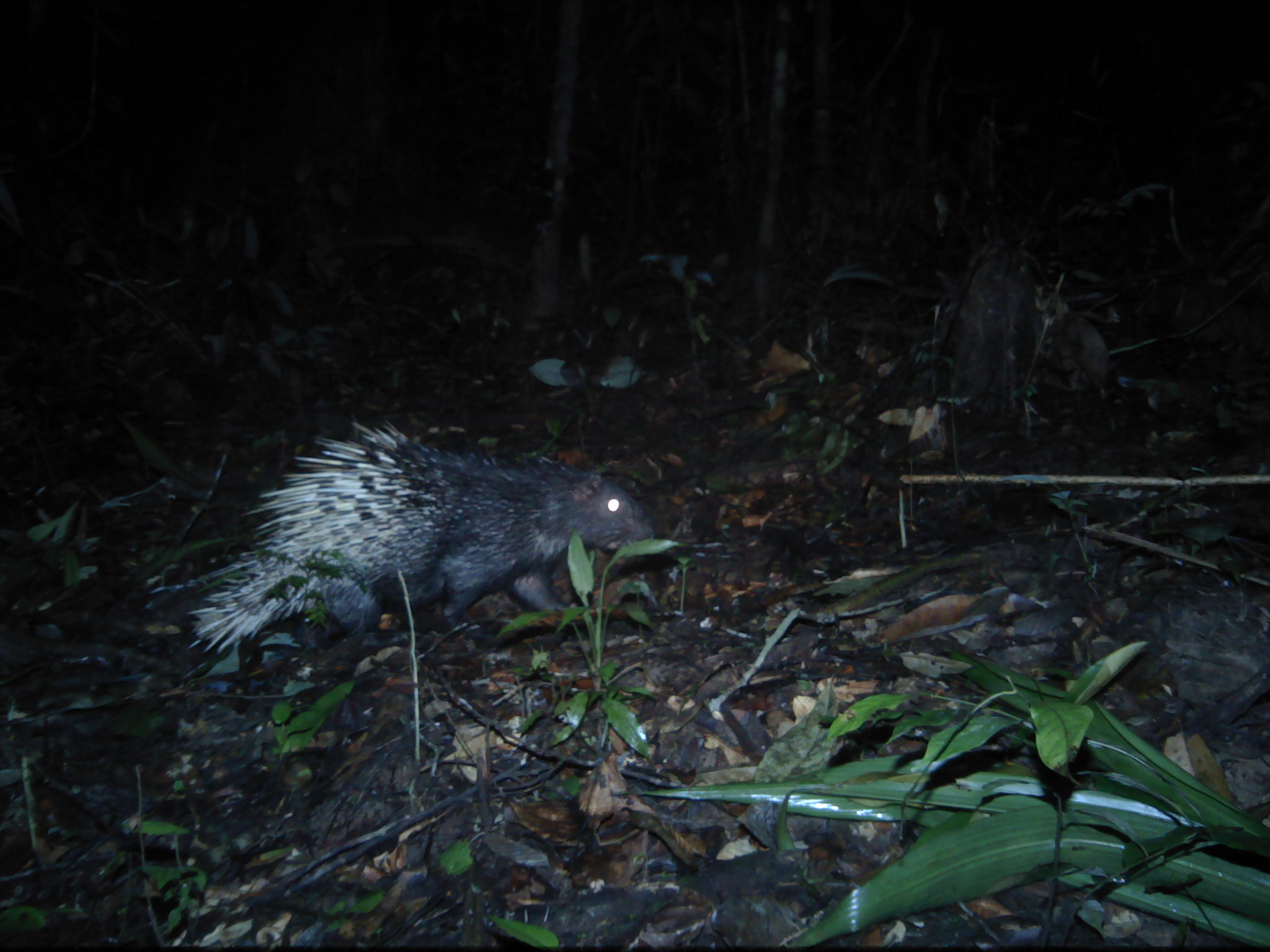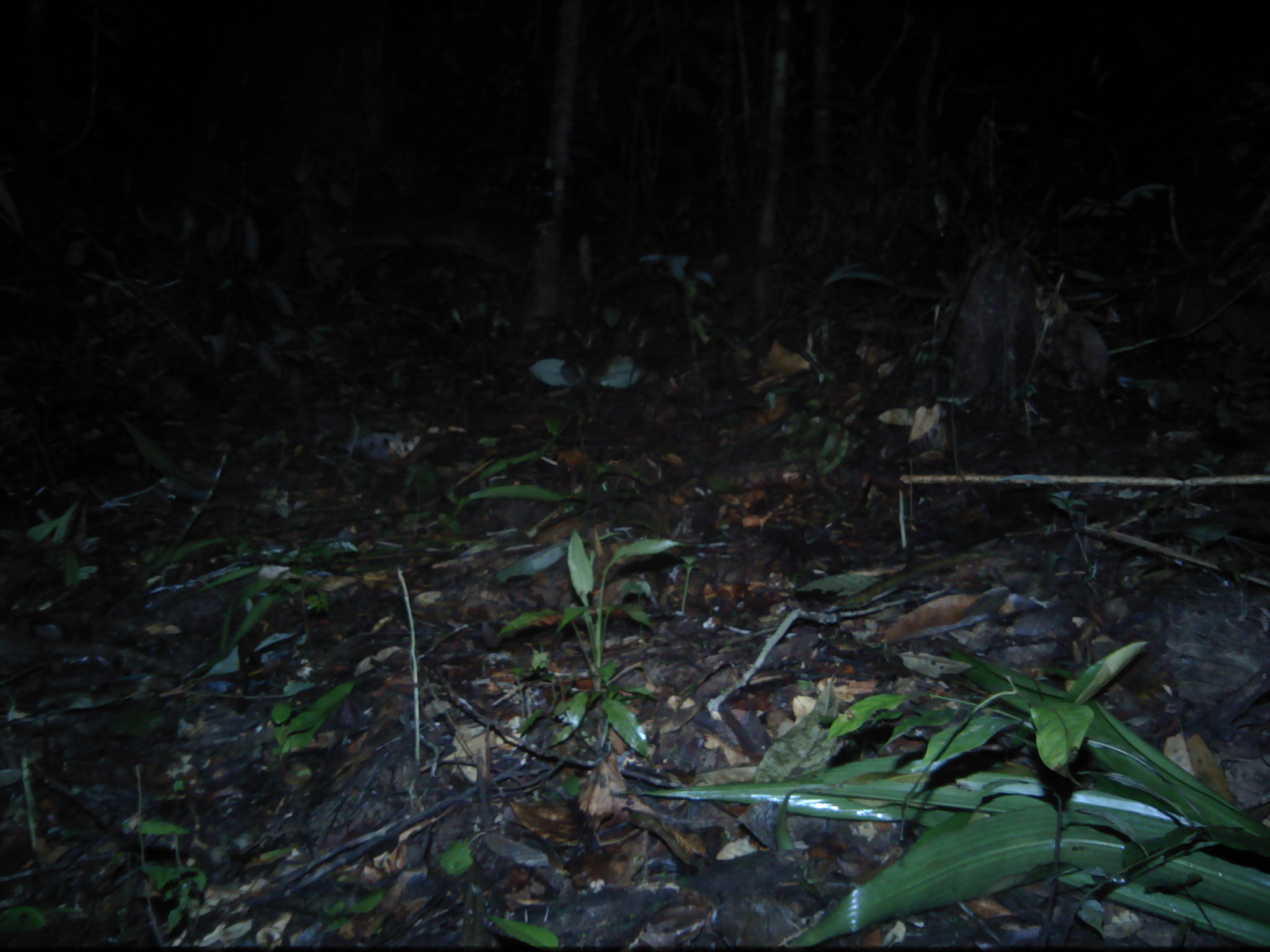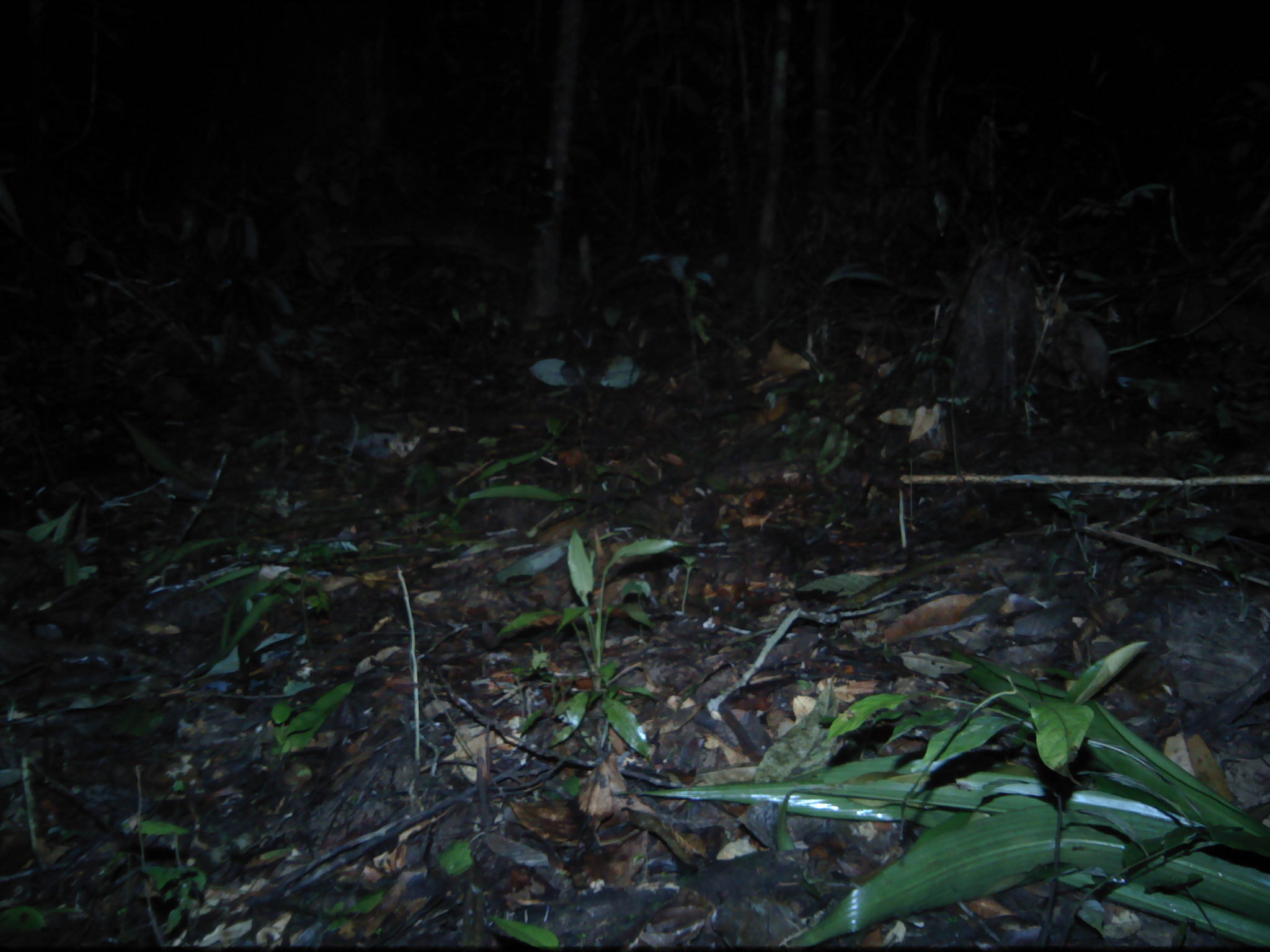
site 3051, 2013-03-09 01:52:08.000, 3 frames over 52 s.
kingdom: Animalia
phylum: Chordata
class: Mammalia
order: Rodentia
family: Hystricidae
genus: Hystrix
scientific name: Hystrix brachyura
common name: east asian porcupine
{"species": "Hystrix brachyura (east asian porcupine)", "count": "1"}